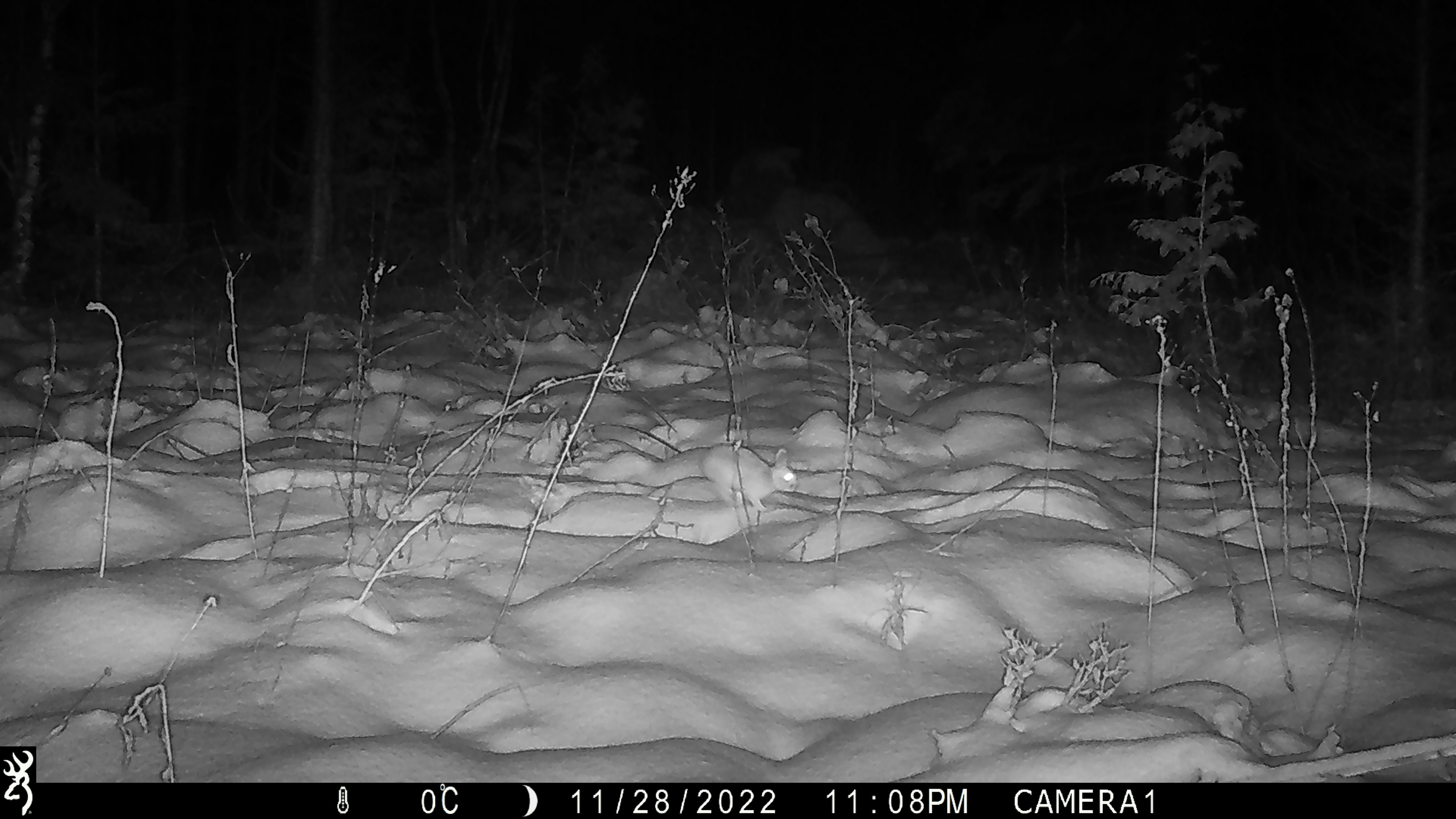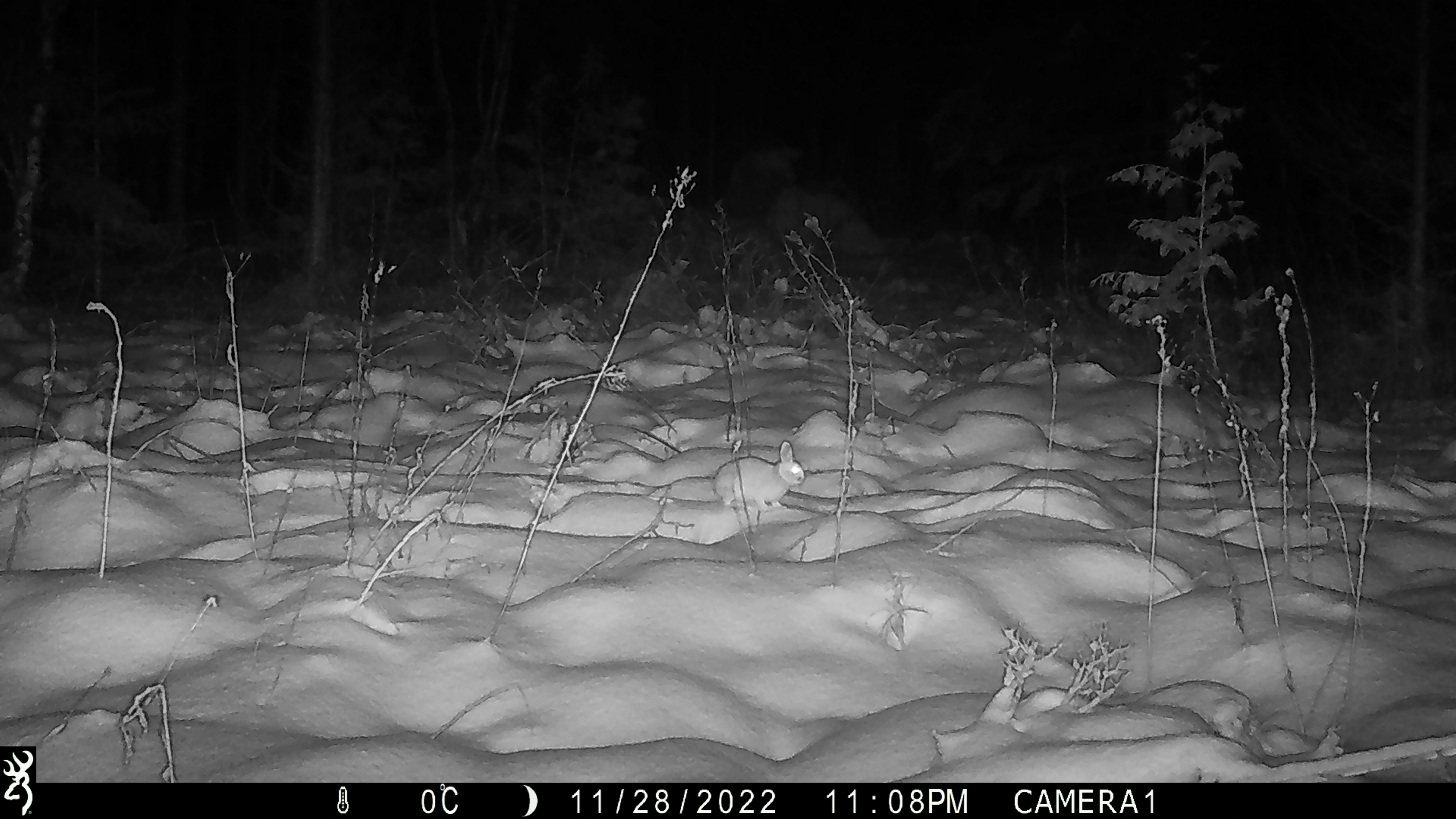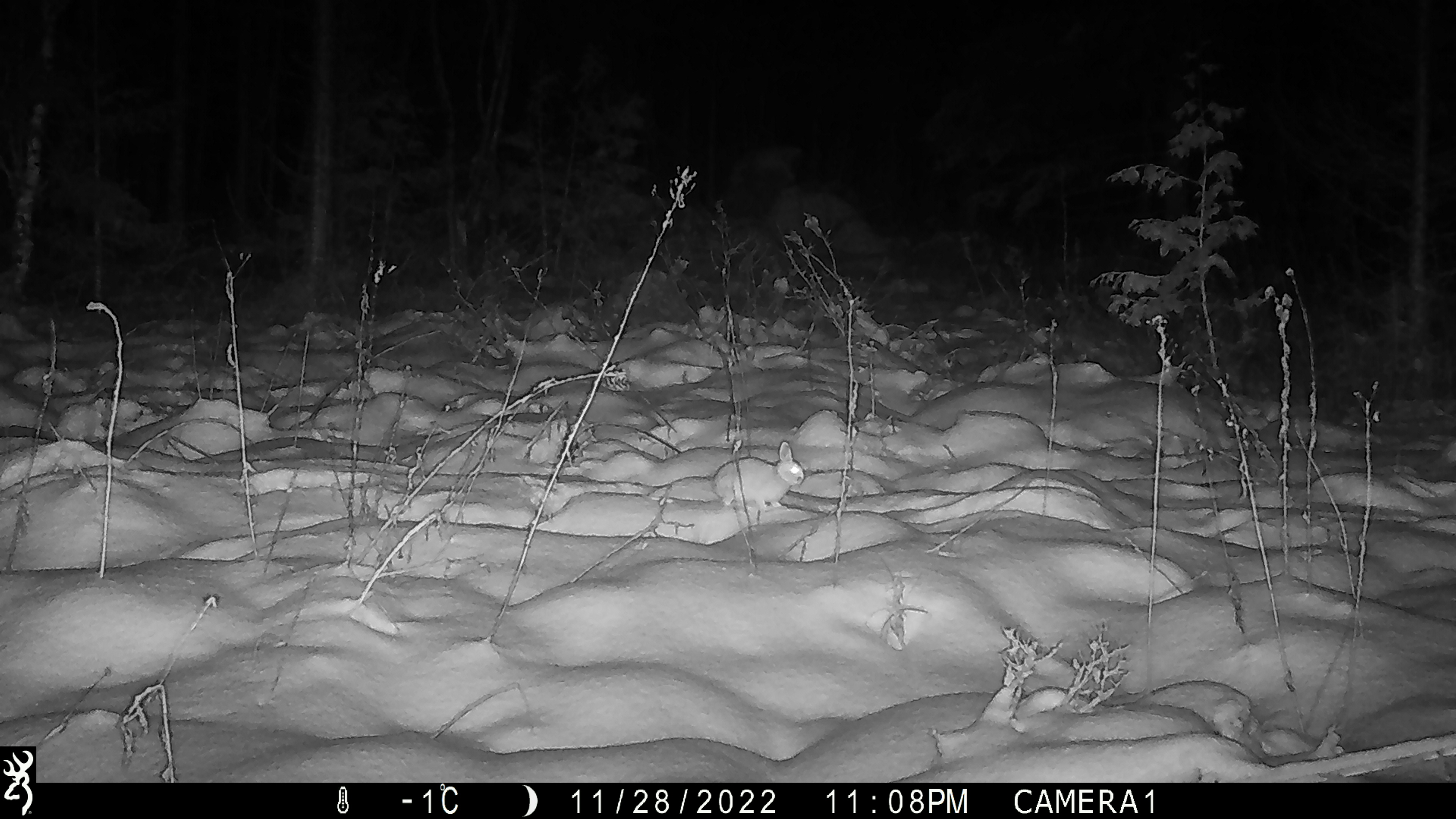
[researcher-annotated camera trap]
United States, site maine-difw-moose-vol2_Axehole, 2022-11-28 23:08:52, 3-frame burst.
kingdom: Animalia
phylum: Chordata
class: Mammalia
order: Lagomorpha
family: Leporidae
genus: Lepus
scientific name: Lepus americanus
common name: snowshoe hare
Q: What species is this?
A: Snowshoe hare (Lepus americanus).